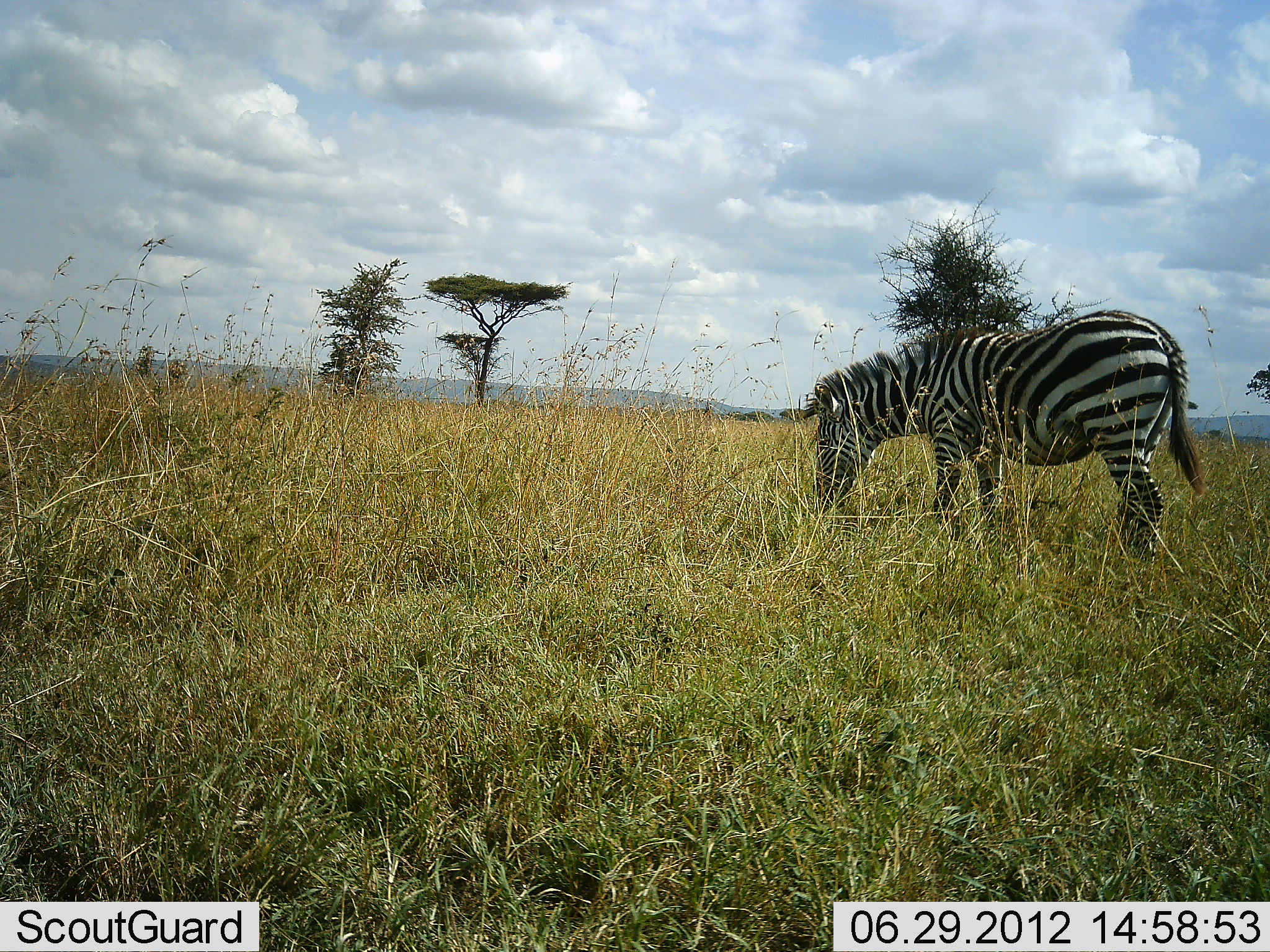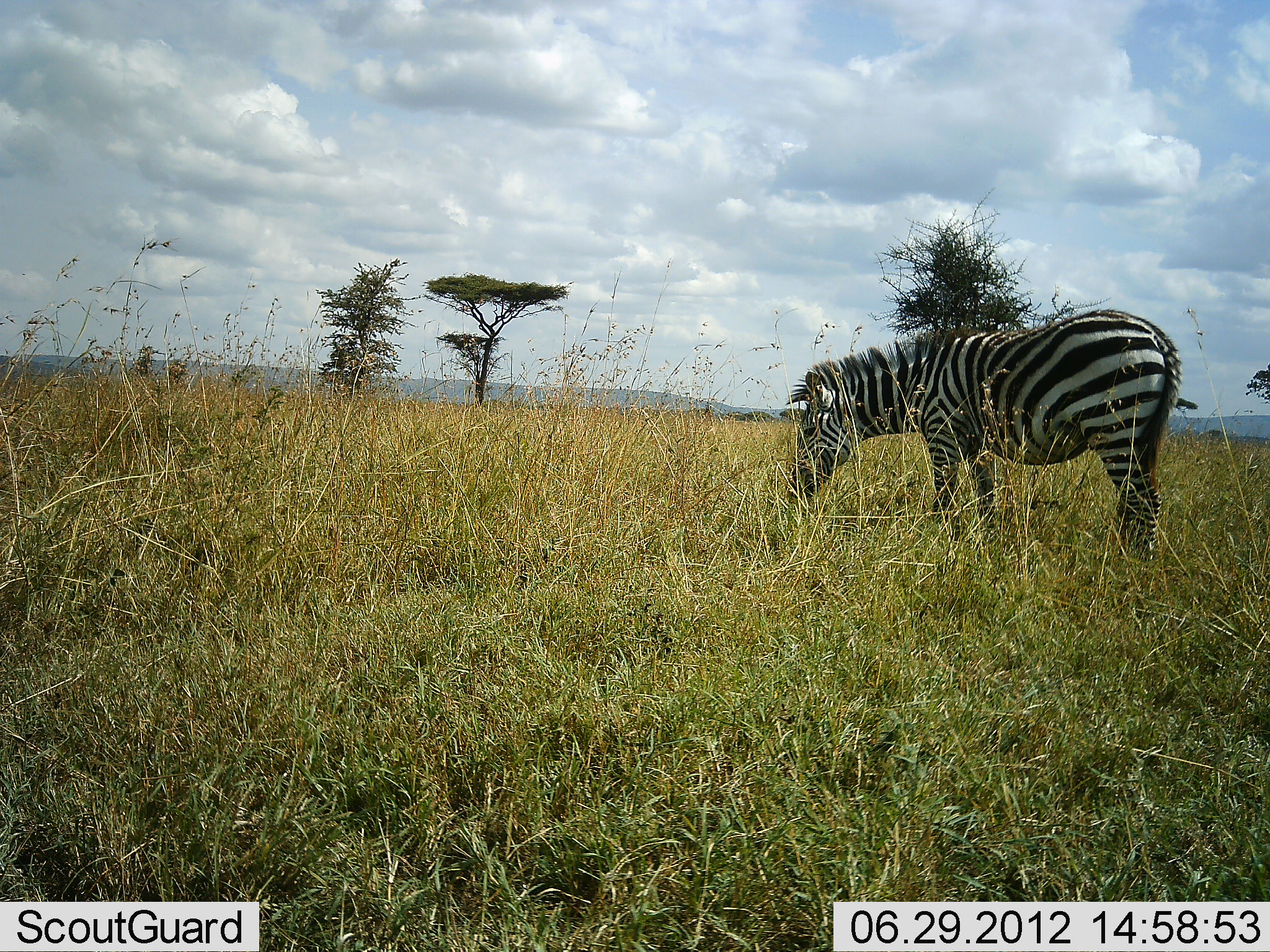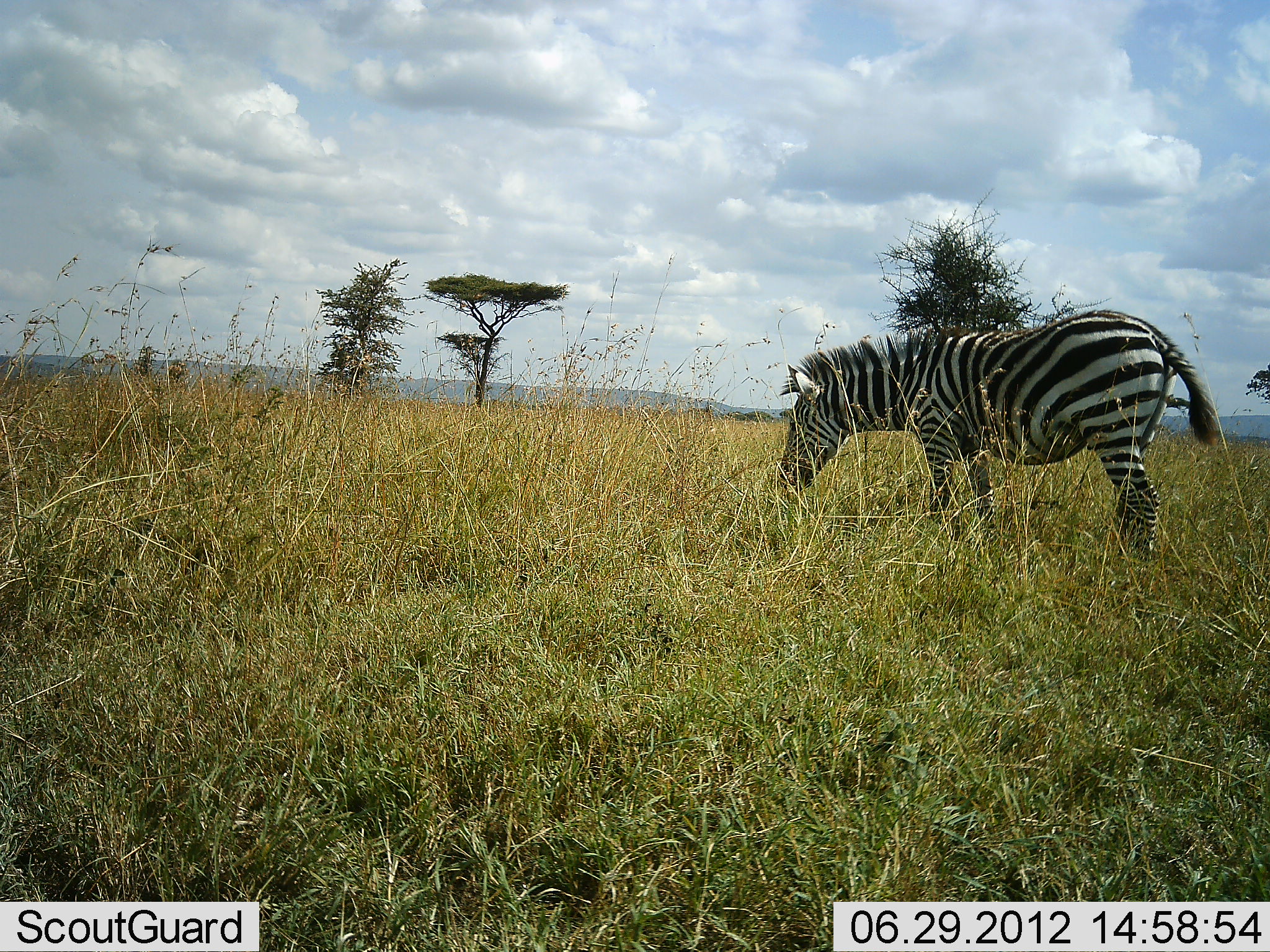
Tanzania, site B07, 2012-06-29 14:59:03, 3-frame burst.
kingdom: Animalia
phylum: Chordata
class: Mammalia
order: Perissodactyla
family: Equidae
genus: Equus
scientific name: Equus quagga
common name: plains zebra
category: zebra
Zebra (plains zebra) (Equus quagga), count 1. Behavior (volunteer vote fractions): standing 50%, resting 0%, moving 0%, interacting 0%. Young present (vote fraction): 0%. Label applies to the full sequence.